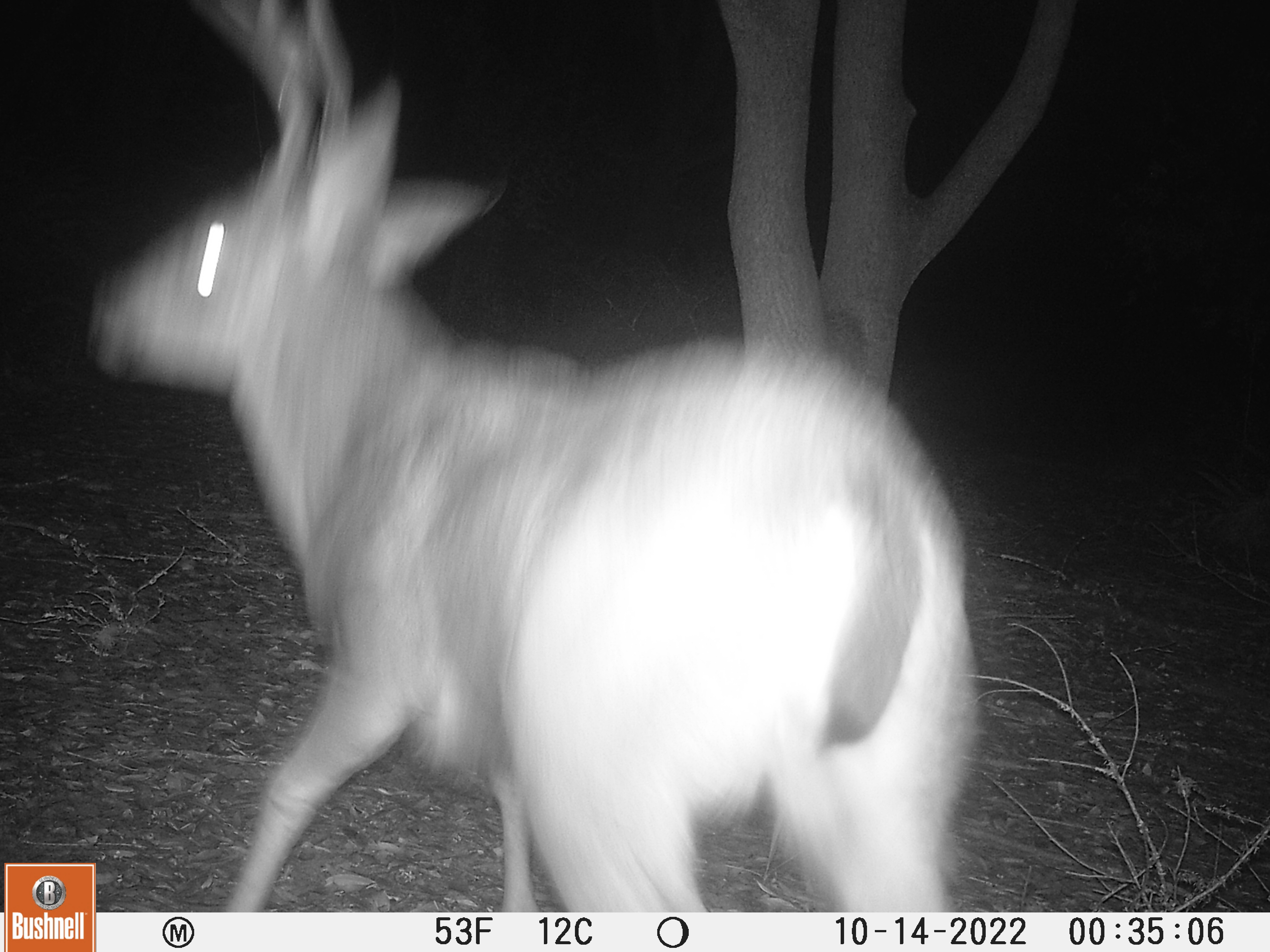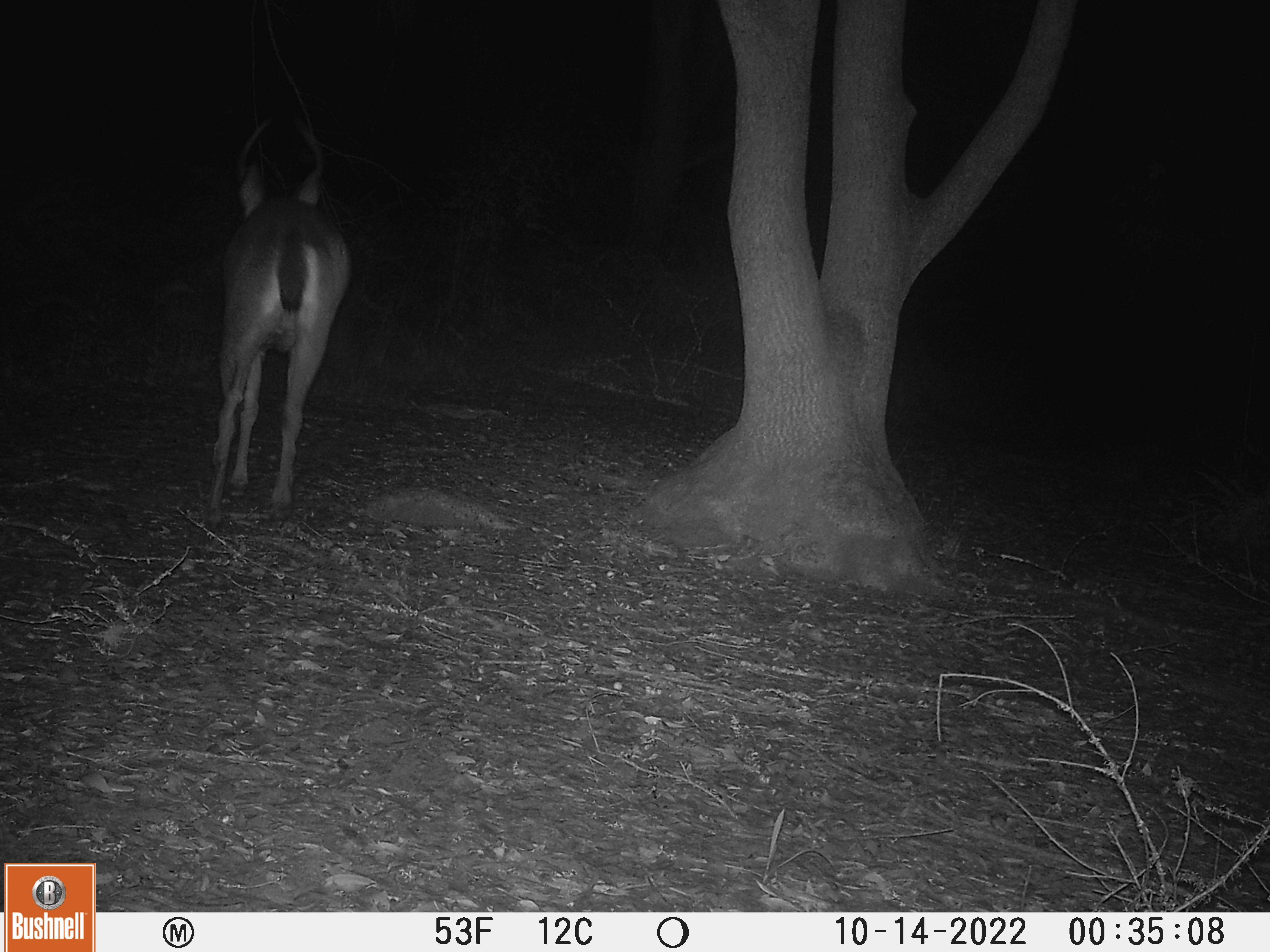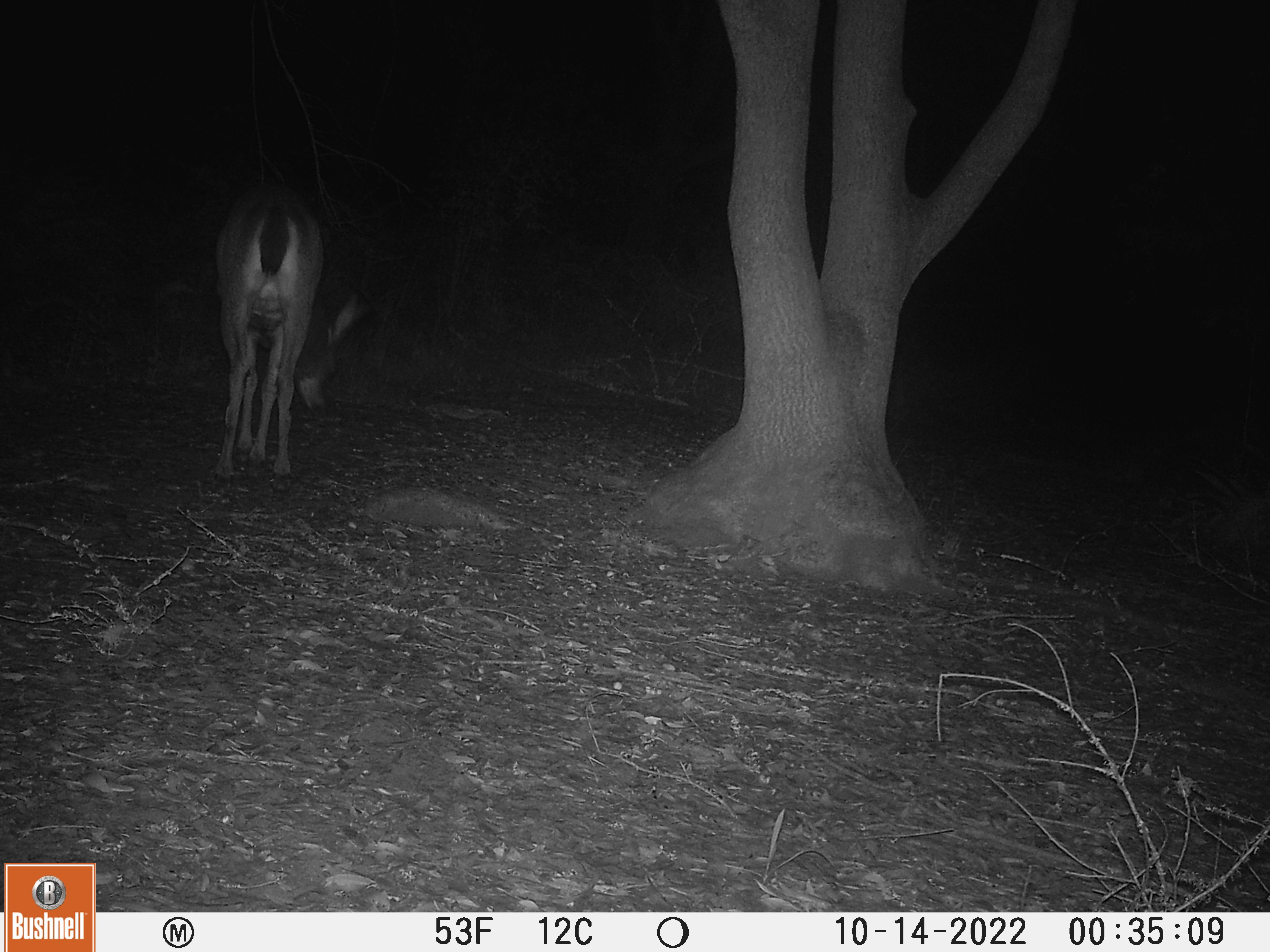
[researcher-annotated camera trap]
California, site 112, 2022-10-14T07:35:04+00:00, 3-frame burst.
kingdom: Animalia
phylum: Chordata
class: Mammalia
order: Artiodactyla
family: Cervidae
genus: Odocoileus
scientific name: Odocoileus hemionus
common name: mule deer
Mule deer (Odocoileus hemionus).